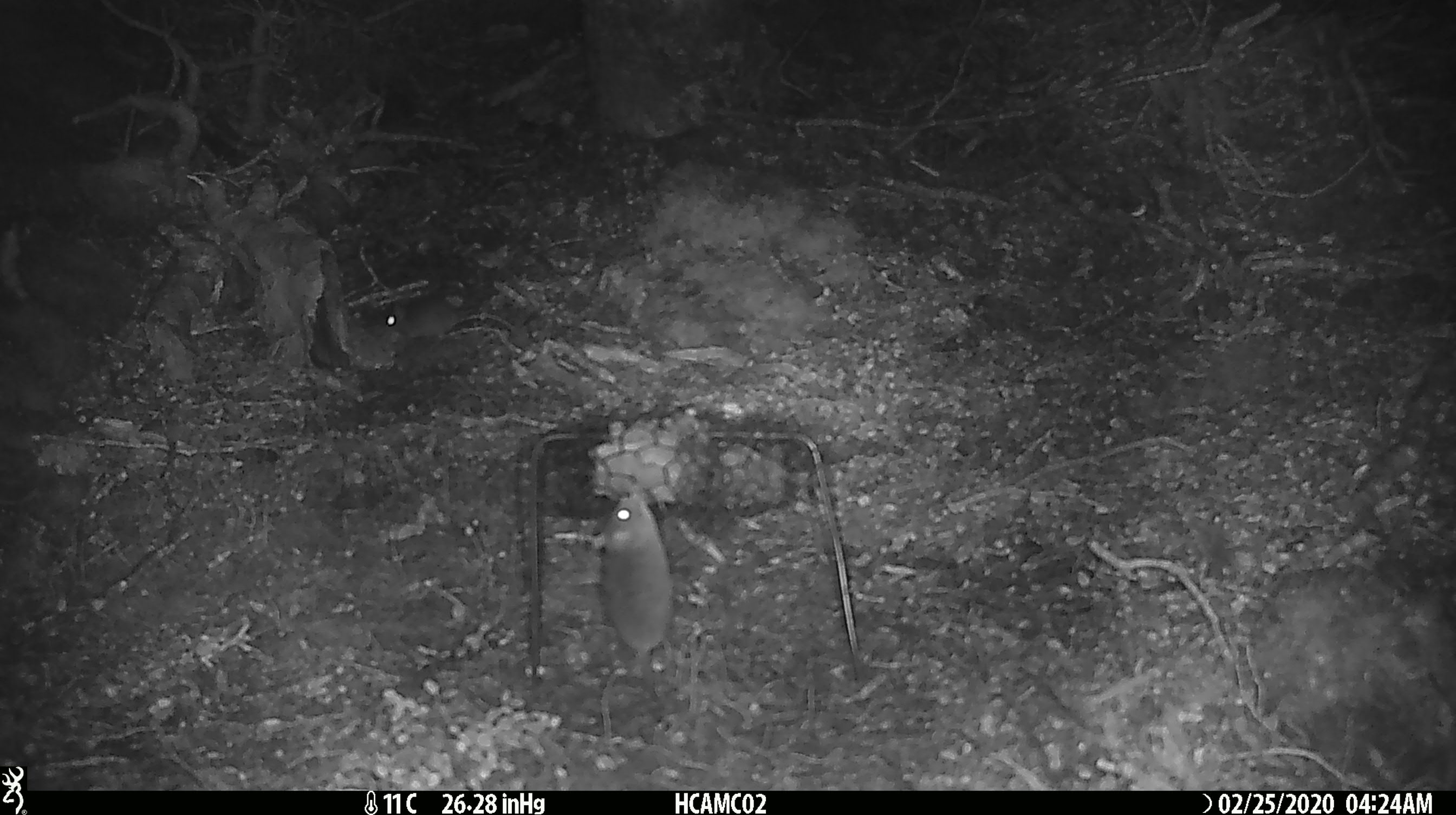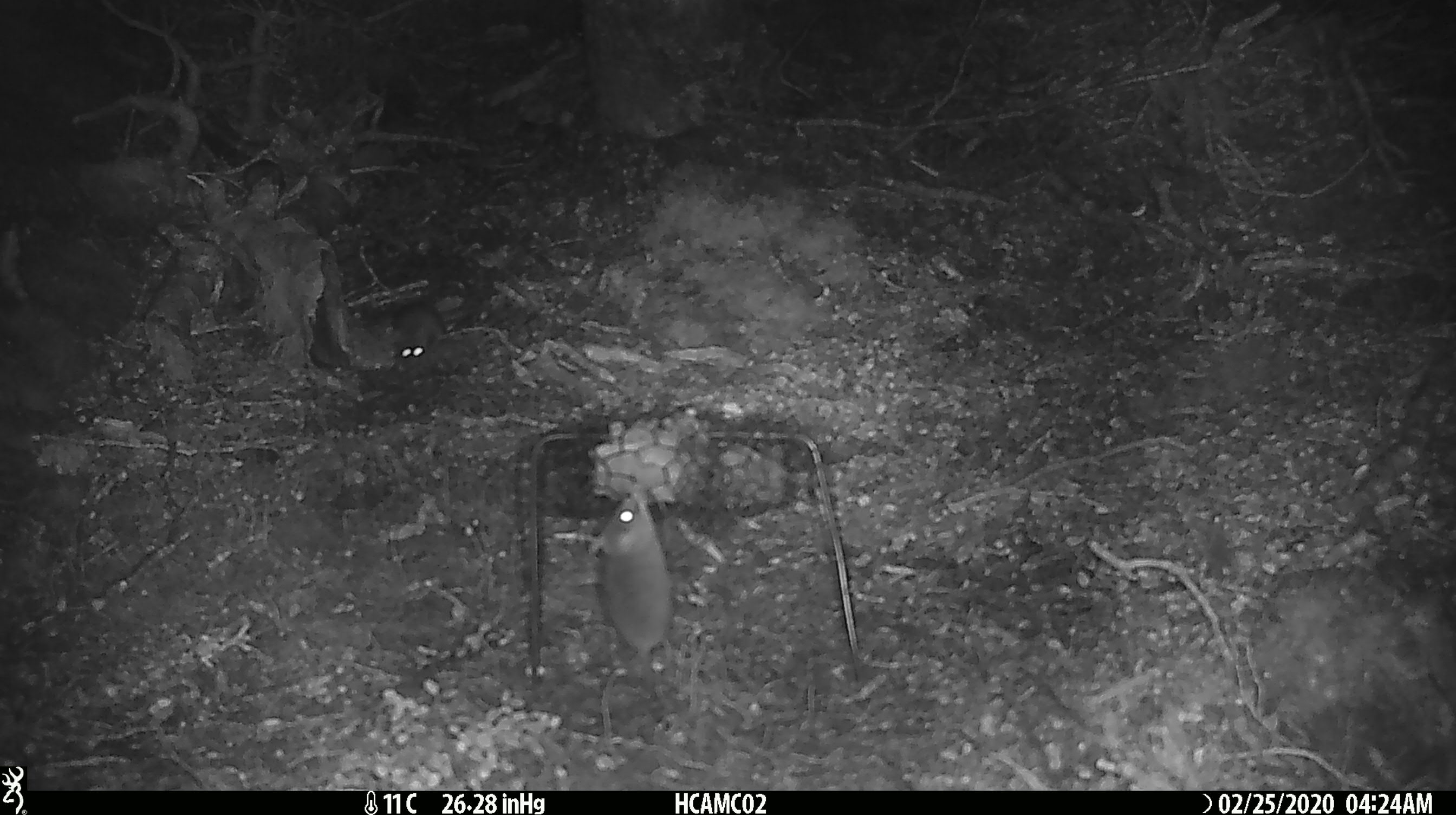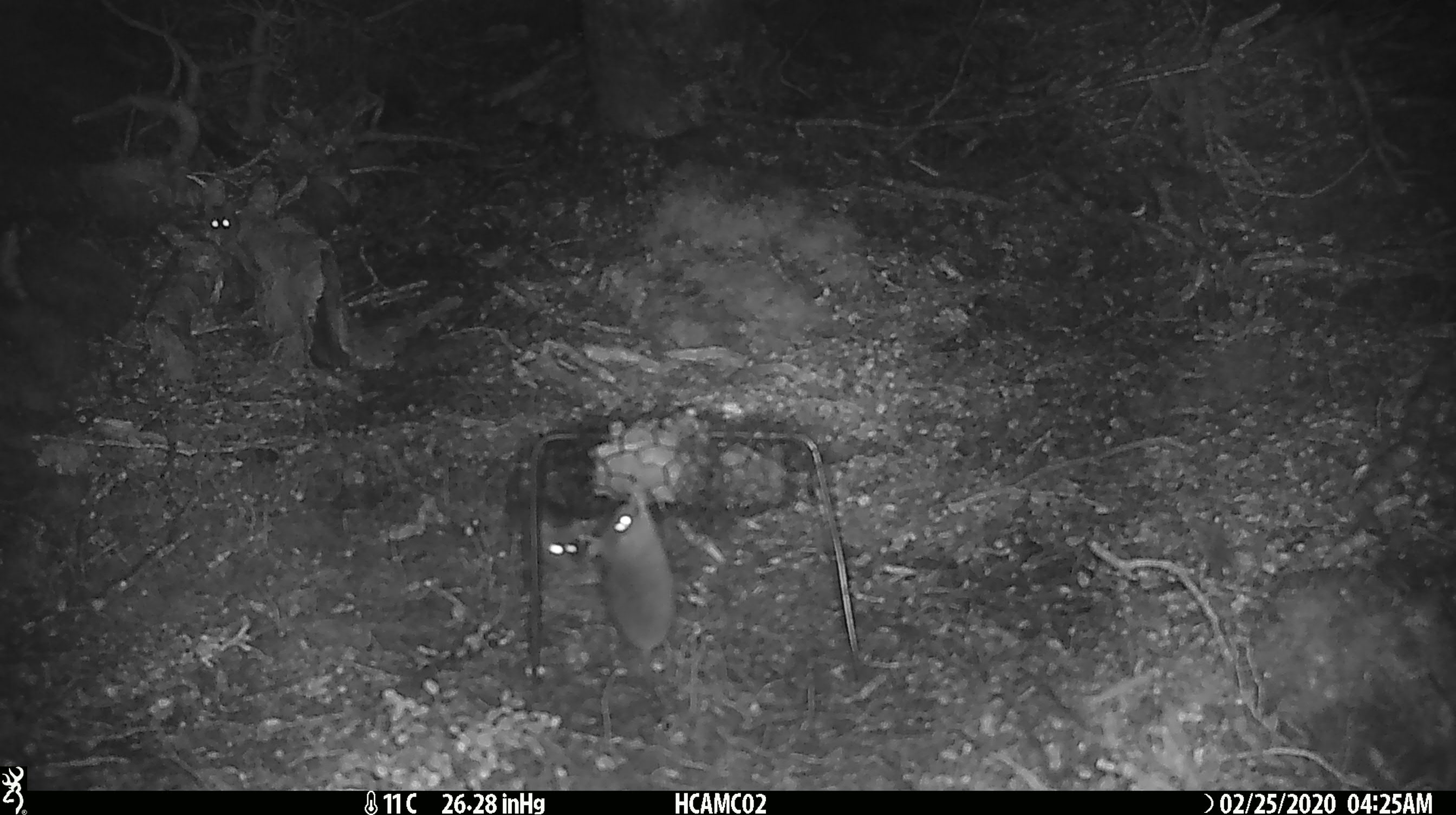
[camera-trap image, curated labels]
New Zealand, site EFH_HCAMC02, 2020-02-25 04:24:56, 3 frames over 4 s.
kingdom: Animalia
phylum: Chordata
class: Mammalia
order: Rodentia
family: Muridae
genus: Mus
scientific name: Mus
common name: mouse